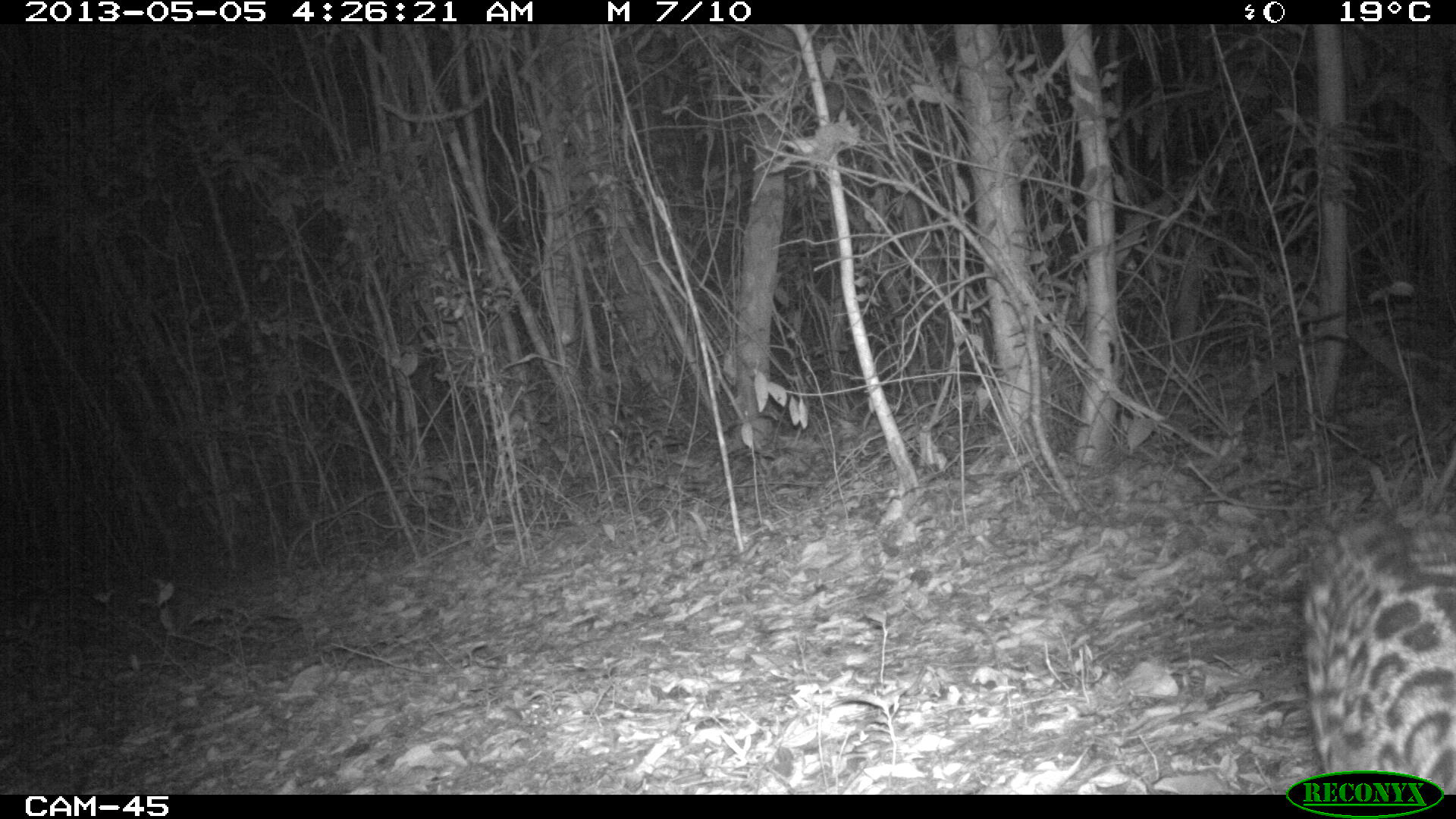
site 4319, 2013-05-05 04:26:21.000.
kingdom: Animalia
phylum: Chordata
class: Mammalia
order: Carnivora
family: Felidae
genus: Leopardus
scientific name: Leopardus pardalis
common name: ocelot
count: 1